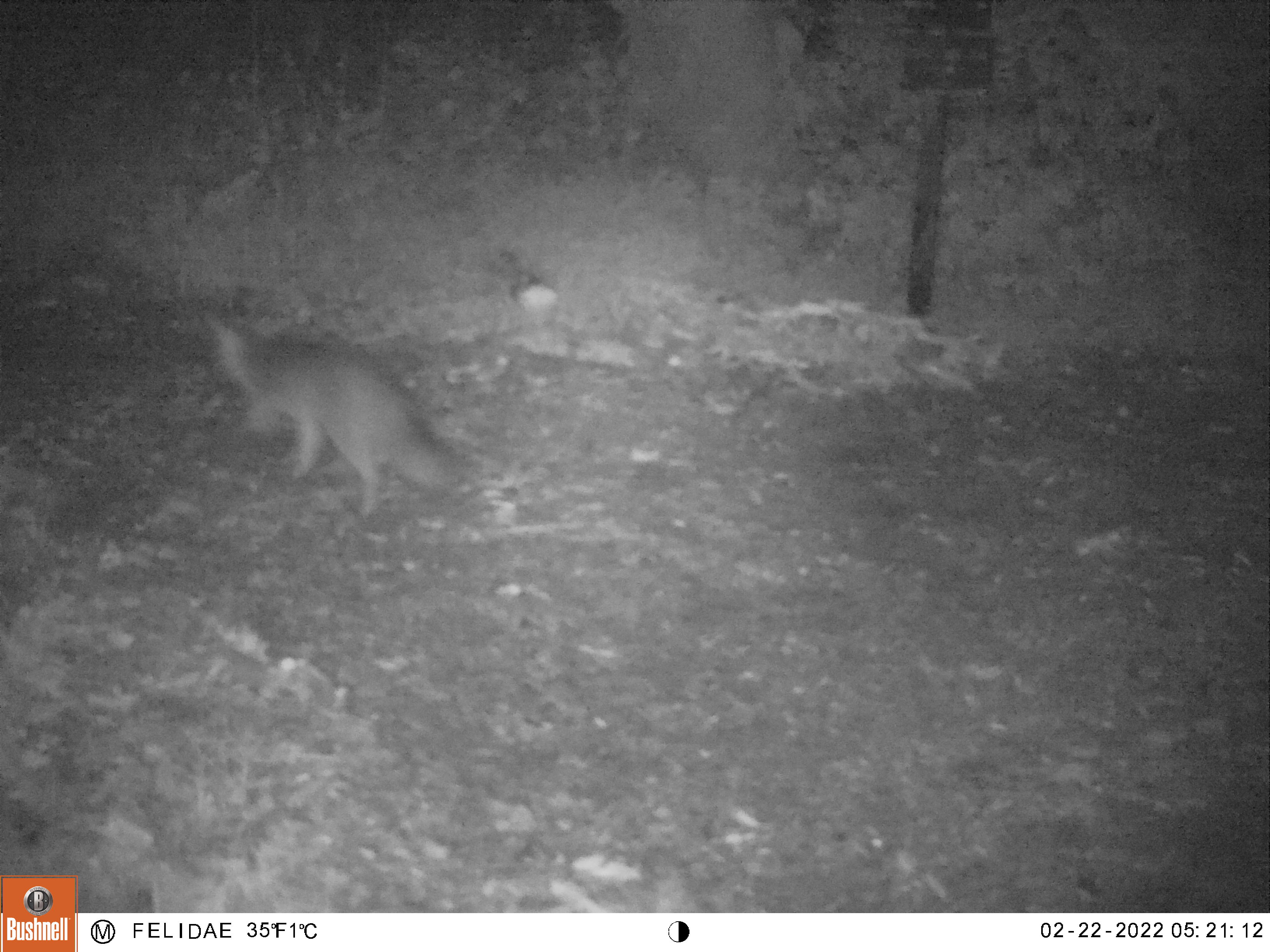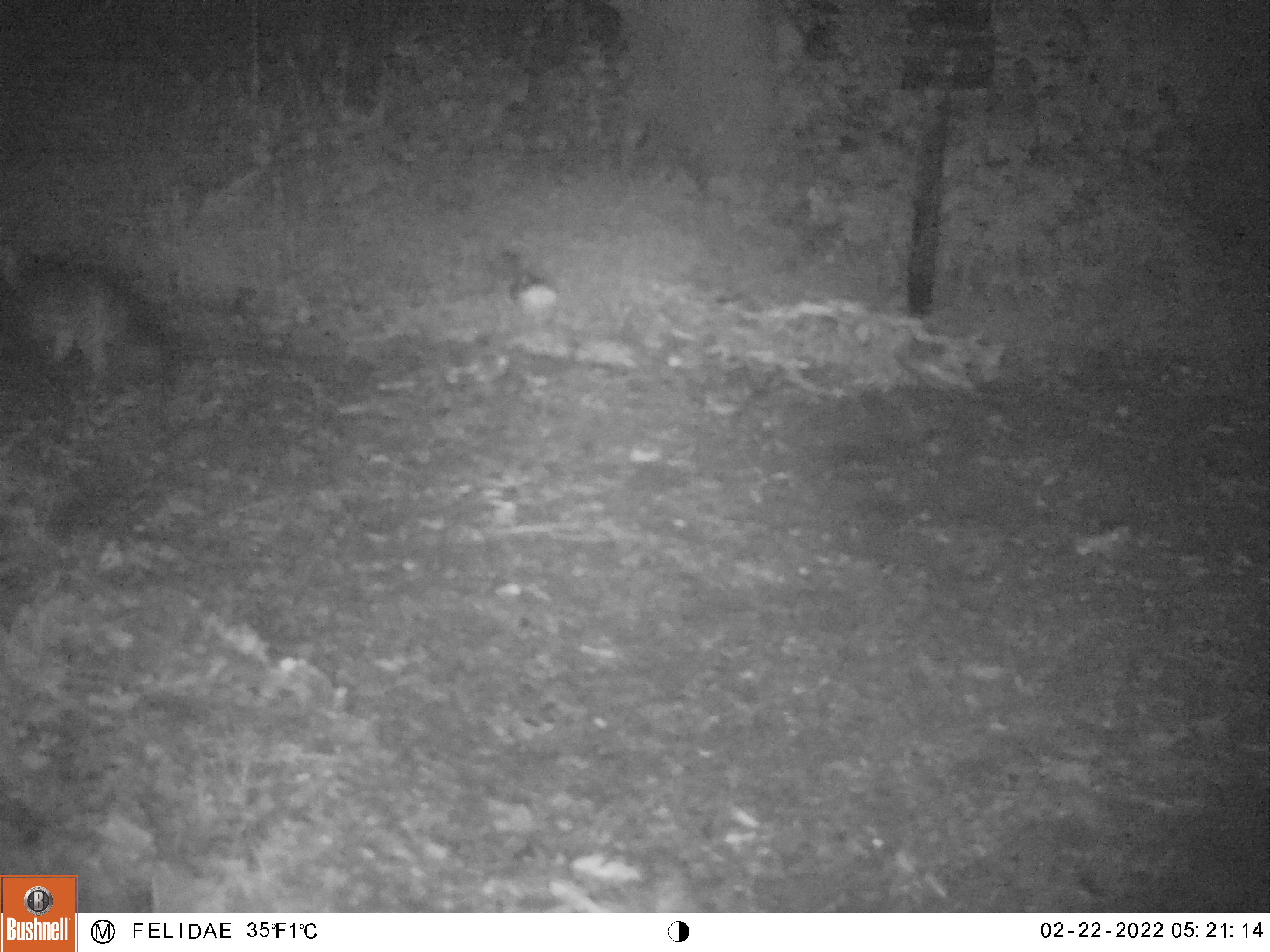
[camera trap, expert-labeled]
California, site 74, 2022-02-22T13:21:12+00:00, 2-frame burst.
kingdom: Animalia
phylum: Chordata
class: Mammalia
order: Carnivora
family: Canidae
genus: Urocyon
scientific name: Urocyon cinereoargenteus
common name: gray fox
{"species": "gray fox (Urocyon cinereoargenteus)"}